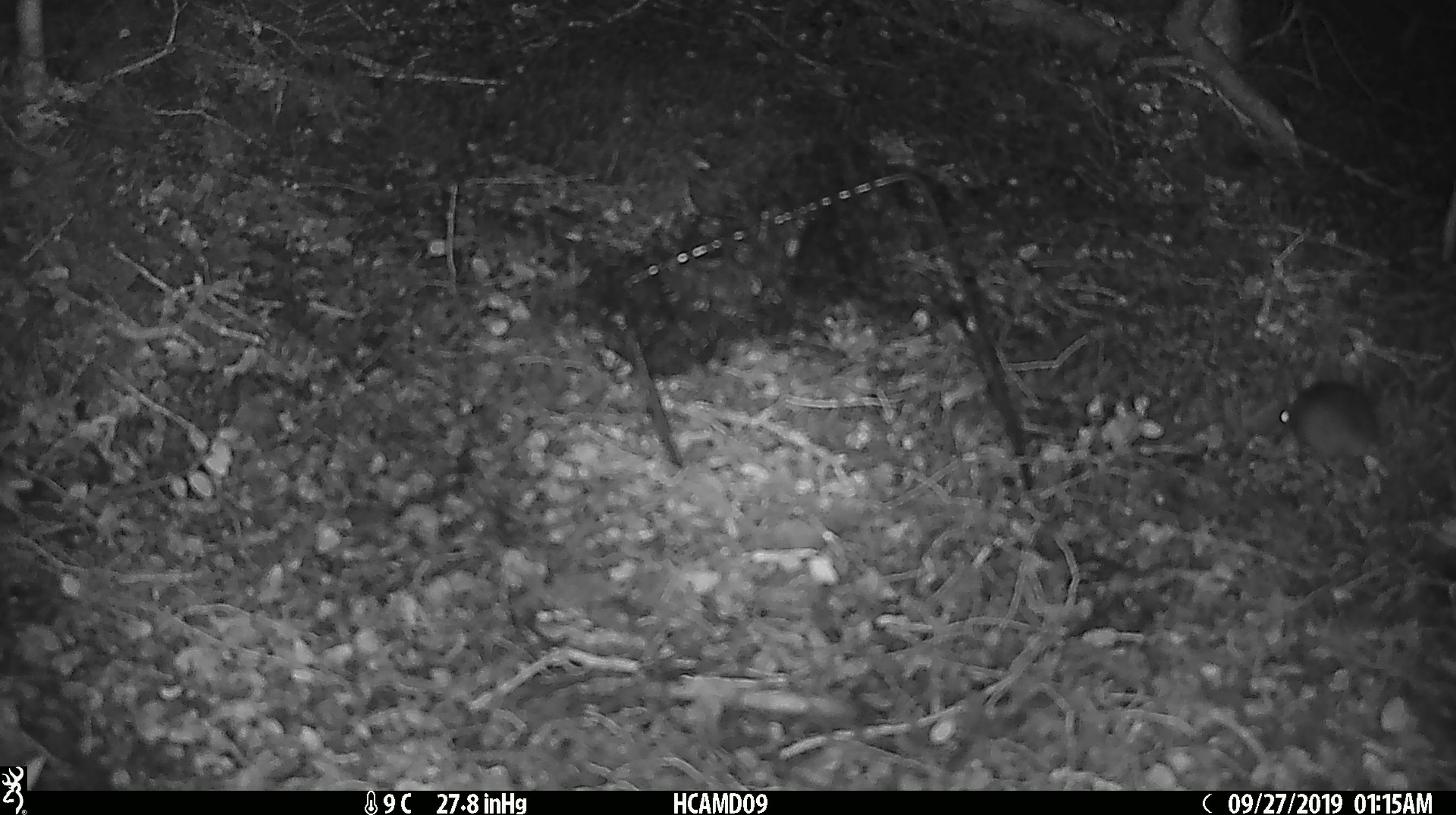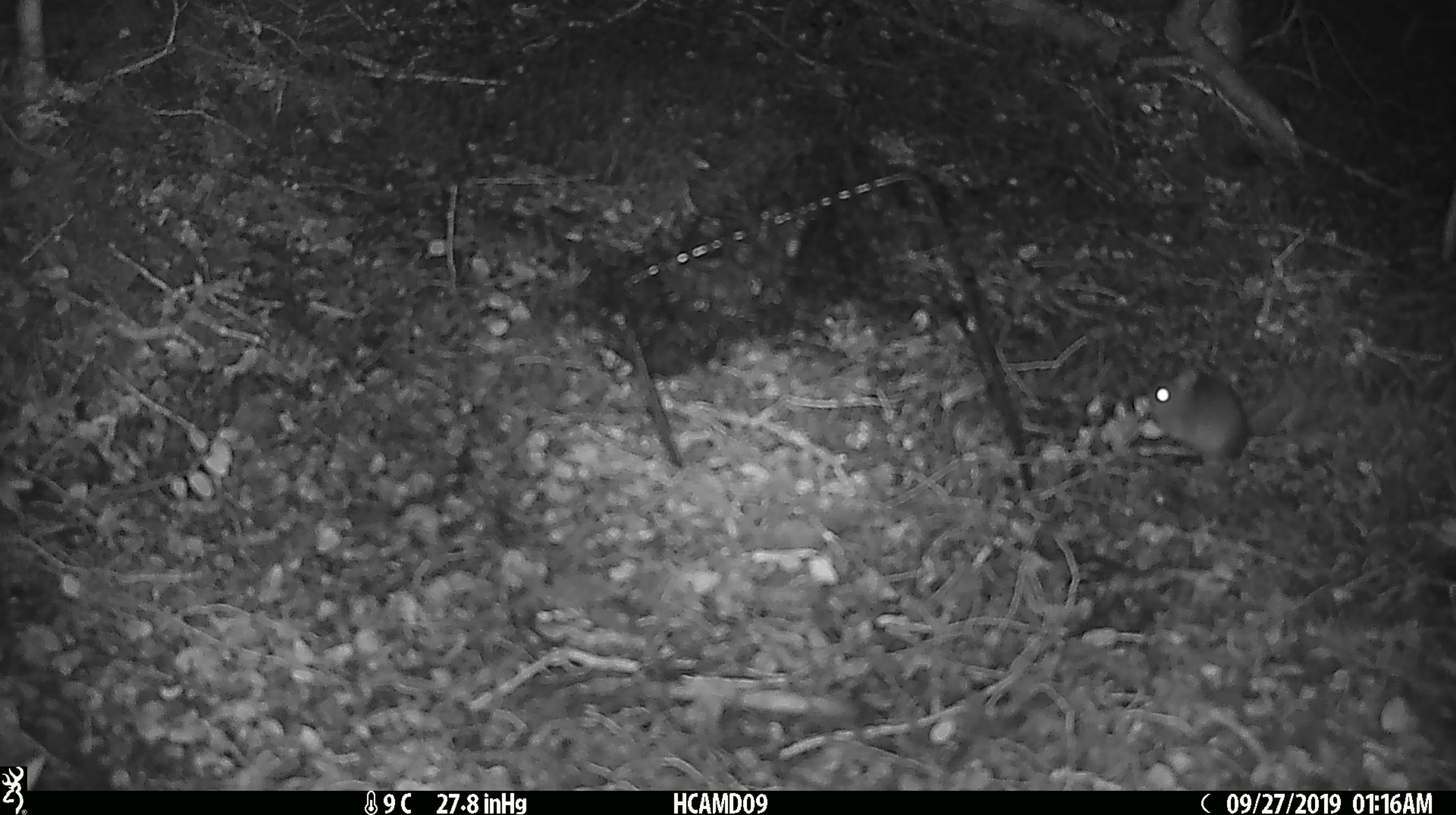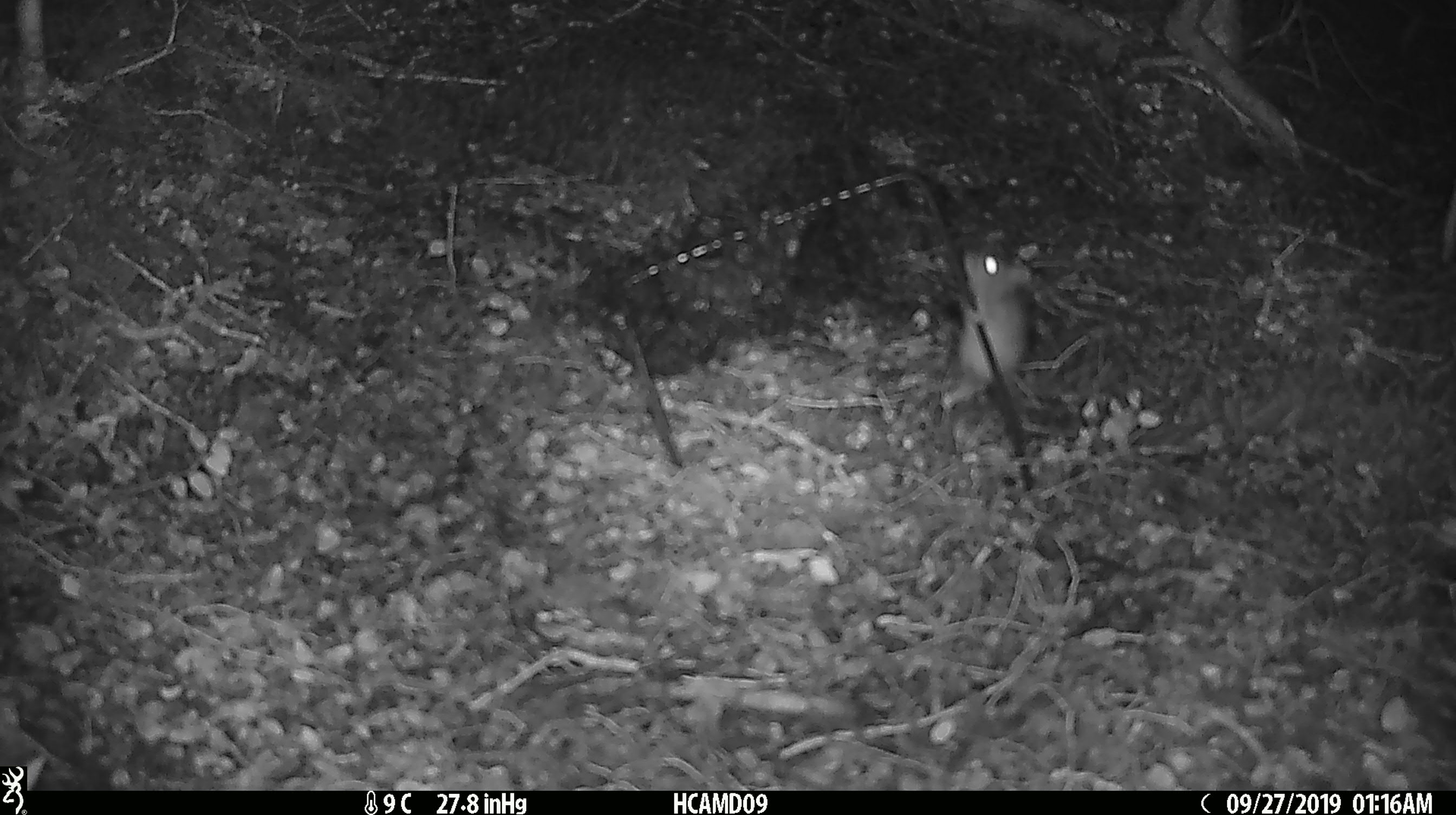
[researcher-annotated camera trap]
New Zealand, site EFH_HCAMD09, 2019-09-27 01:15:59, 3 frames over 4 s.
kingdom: Animalia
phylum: Chordata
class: Mammalia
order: Rodentia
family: Muridae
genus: Mus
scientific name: Mus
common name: mouse